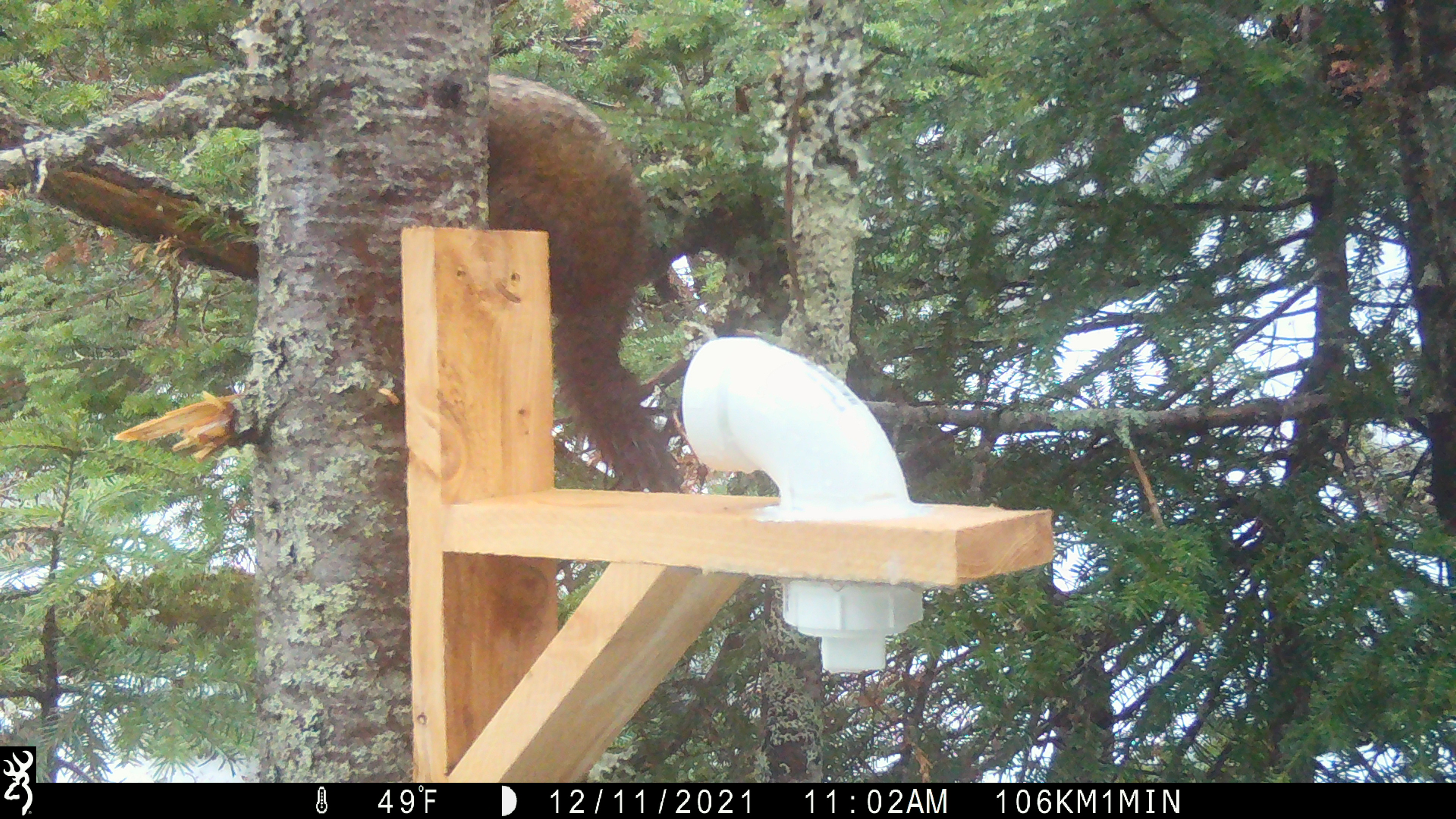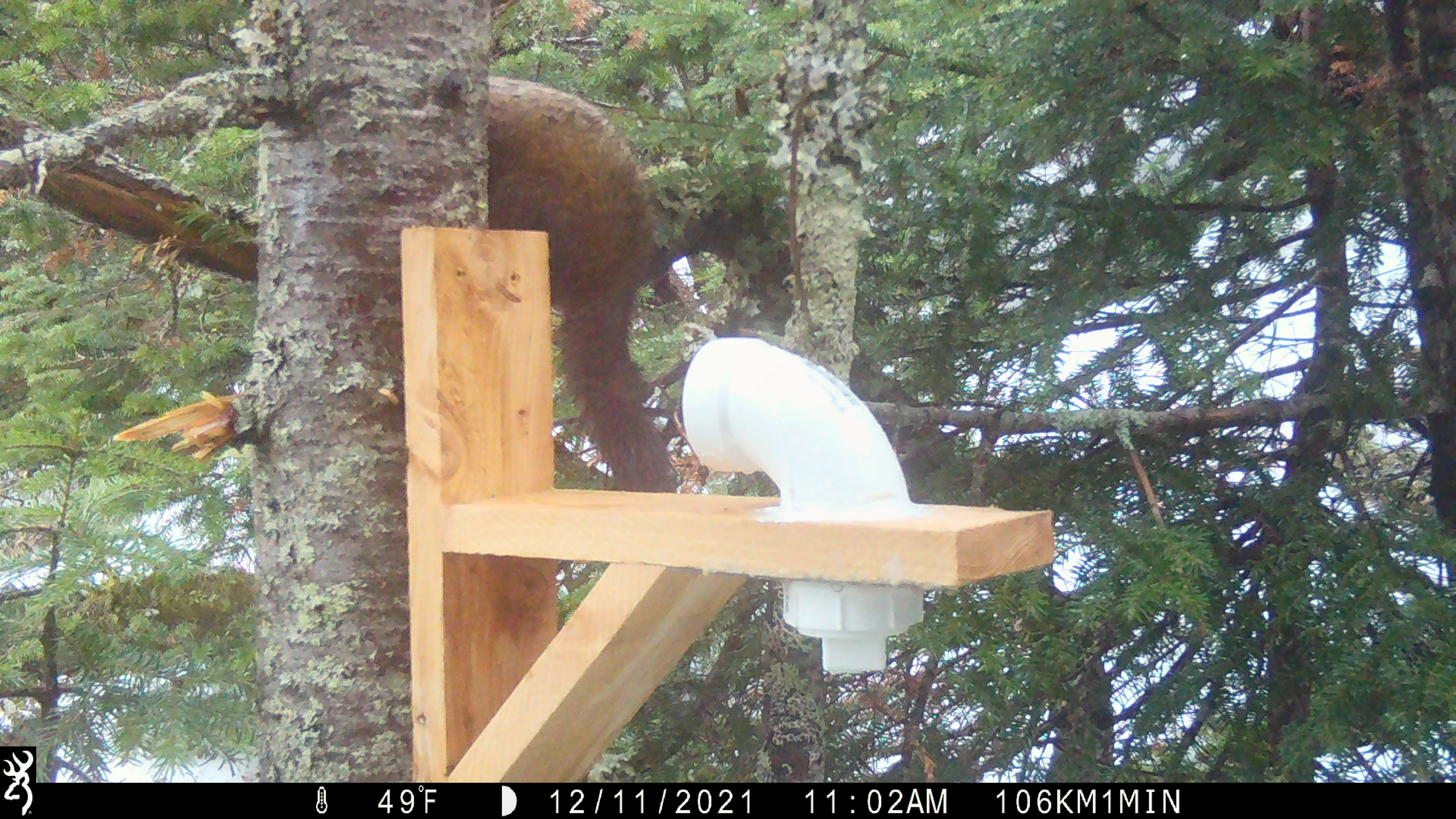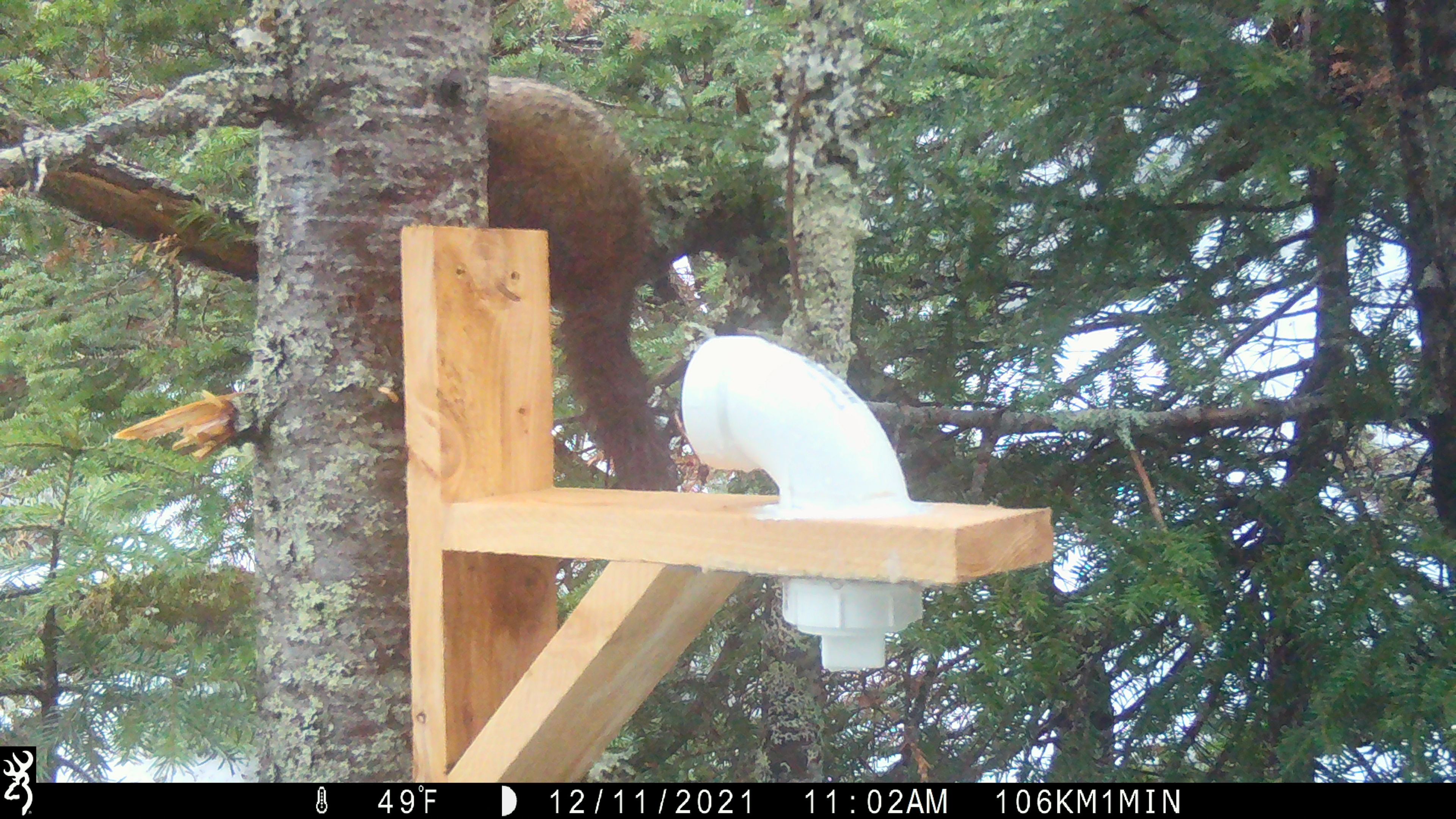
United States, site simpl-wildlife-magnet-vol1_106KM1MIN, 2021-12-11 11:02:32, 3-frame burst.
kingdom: Animalia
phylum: Chordata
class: Mammalia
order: Carnivora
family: Mustelidae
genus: Martes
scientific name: Martes americana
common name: american marten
American marten (Martes americana).